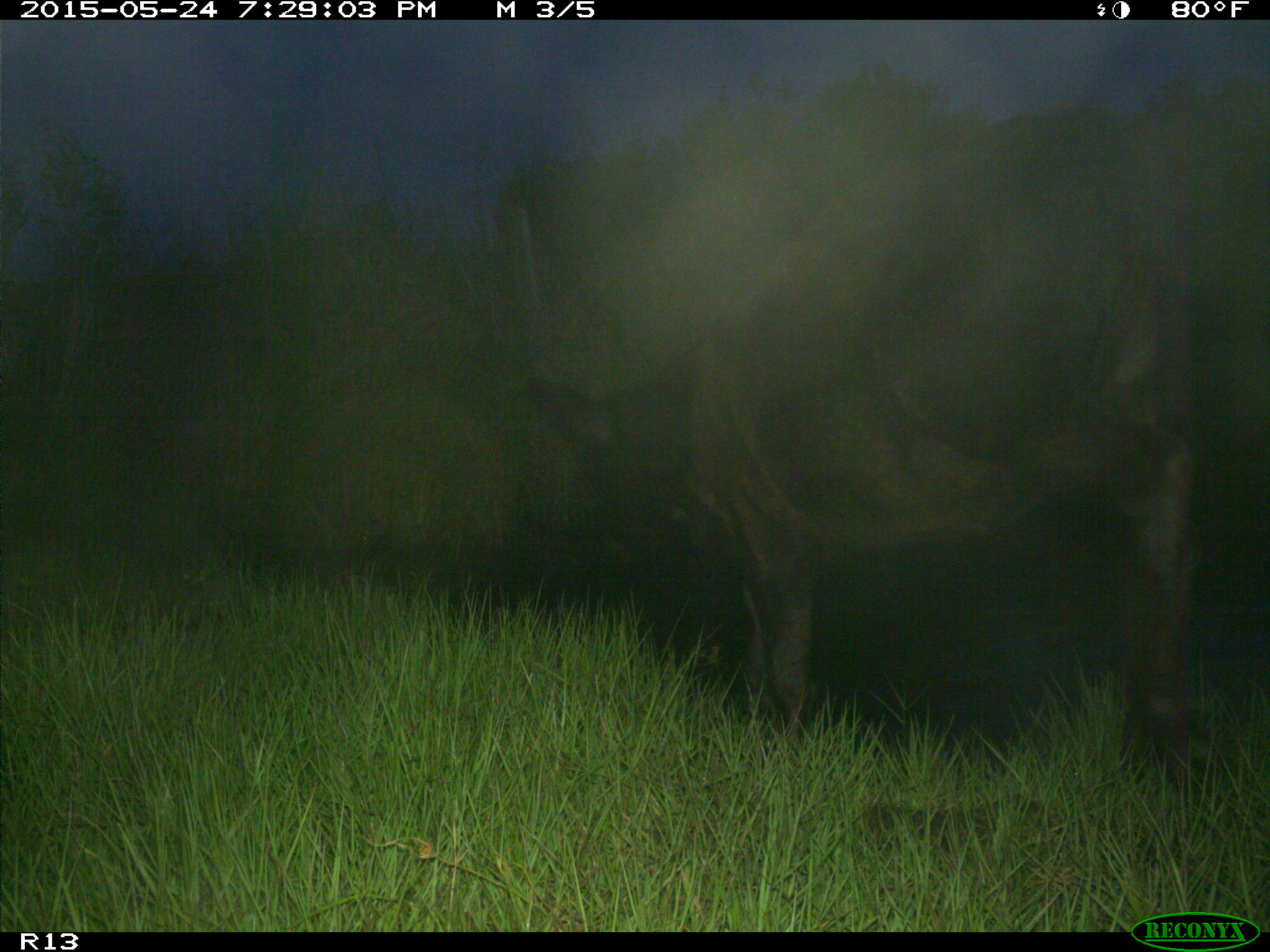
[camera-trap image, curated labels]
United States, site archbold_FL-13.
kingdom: Animalia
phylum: Chordata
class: Mammalia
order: Artiodactyla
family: Bovidae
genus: Bos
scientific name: Bos taurus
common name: domestic cow